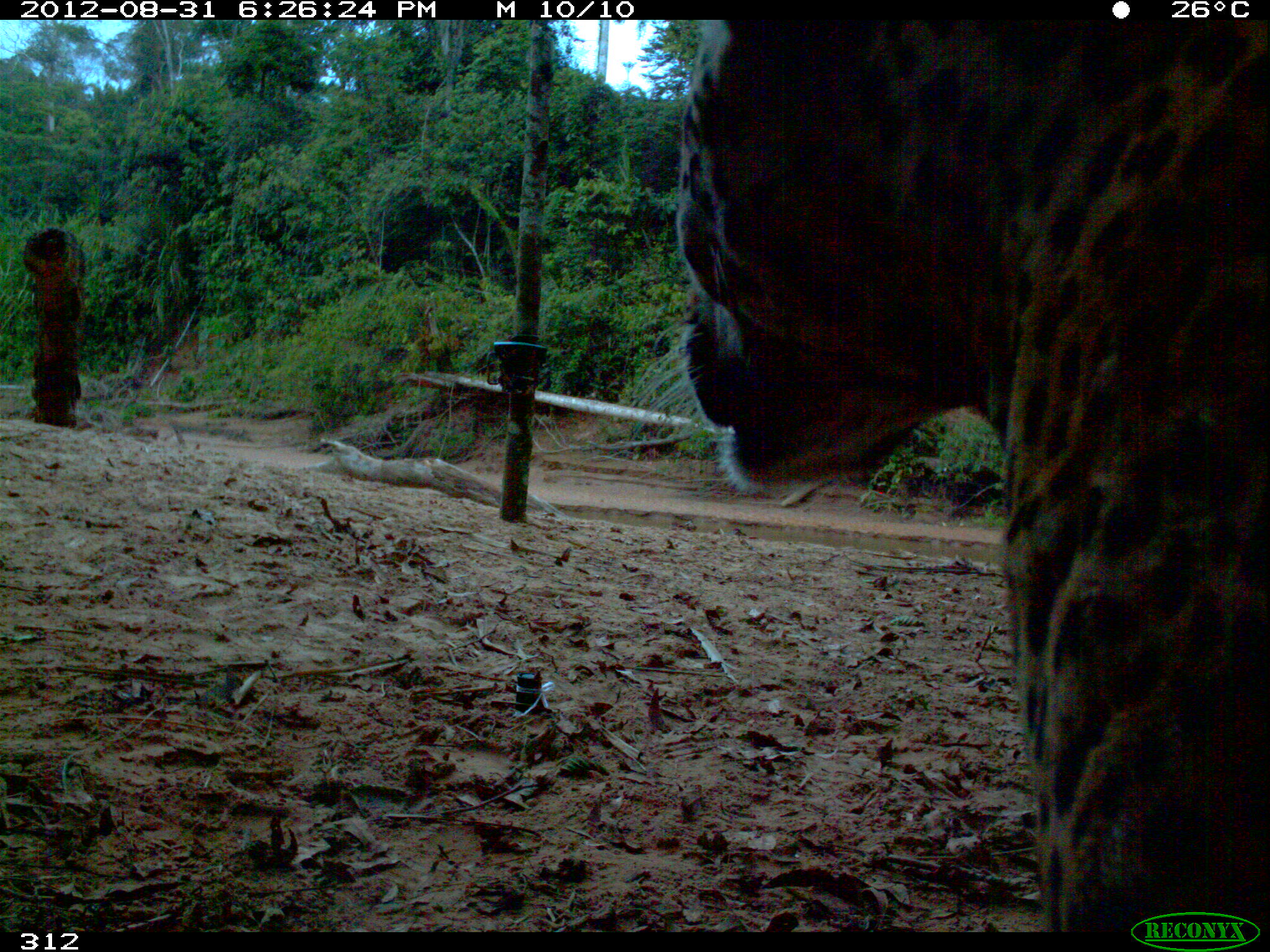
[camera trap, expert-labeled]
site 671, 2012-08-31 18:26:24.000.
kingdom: Animalia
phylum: Chordata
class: Mammalia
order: Carnivora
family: Felidae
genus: Panthera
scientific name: Panthera onca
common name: jaguar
Panthera onca (jaguar).